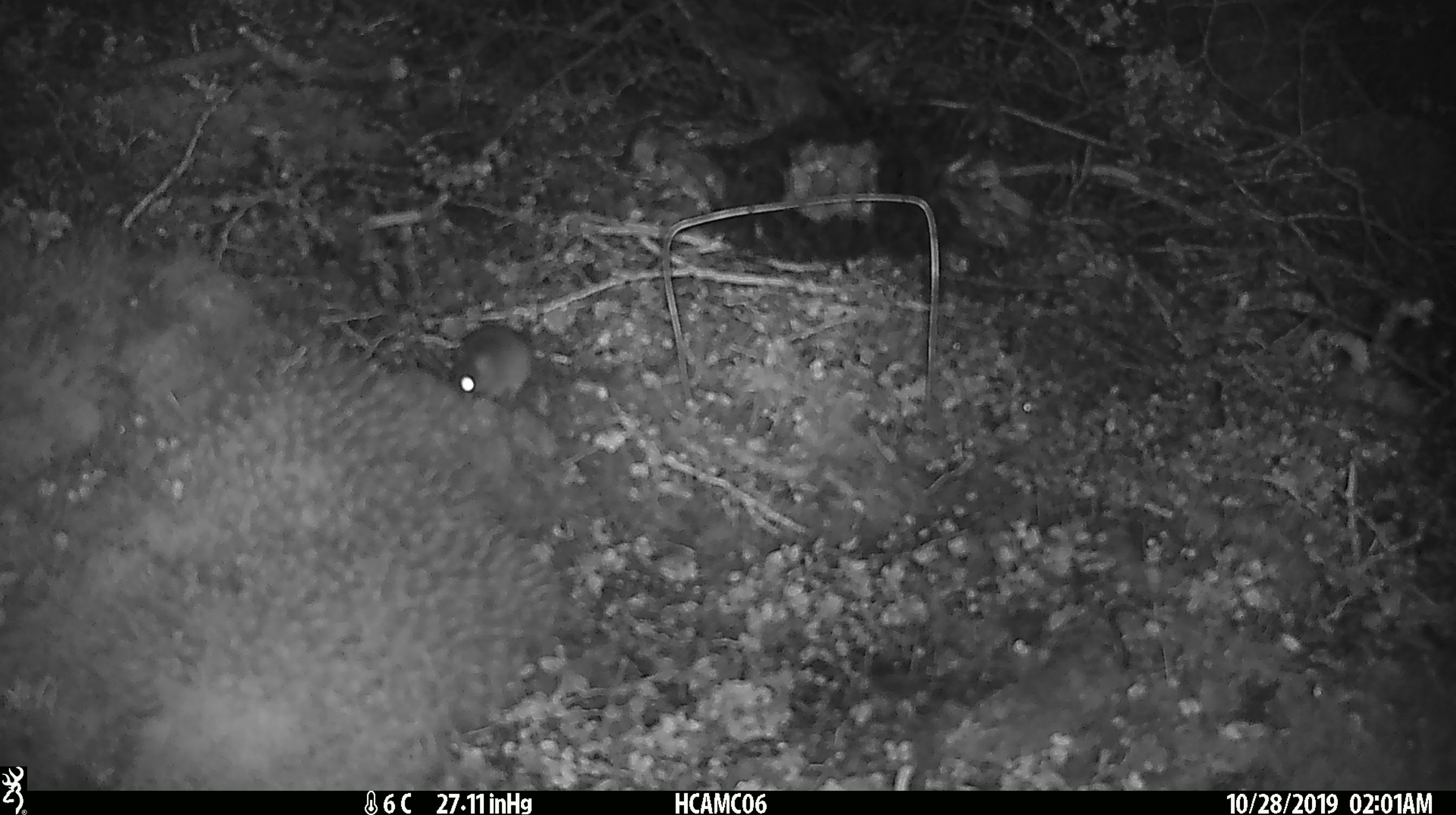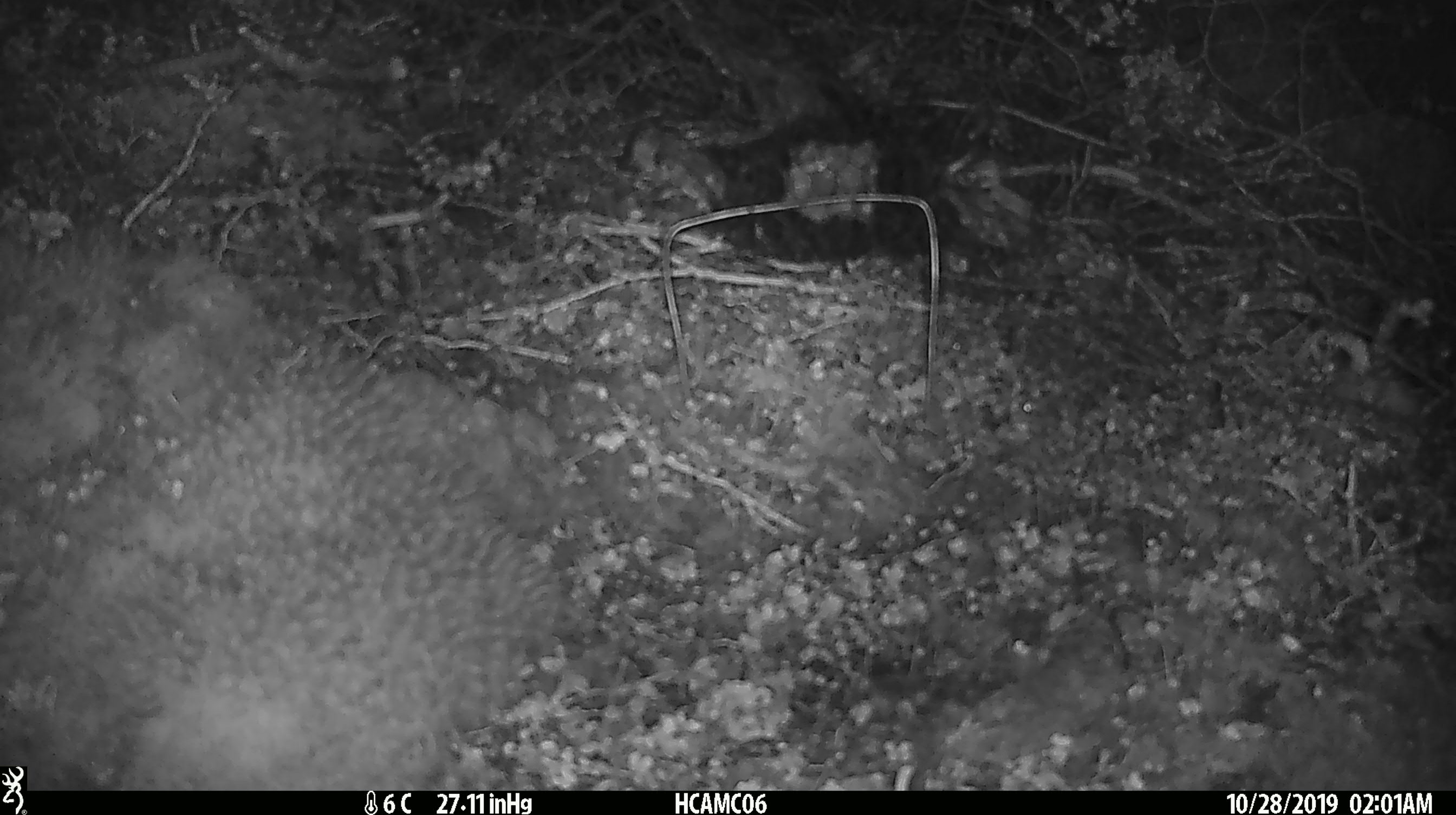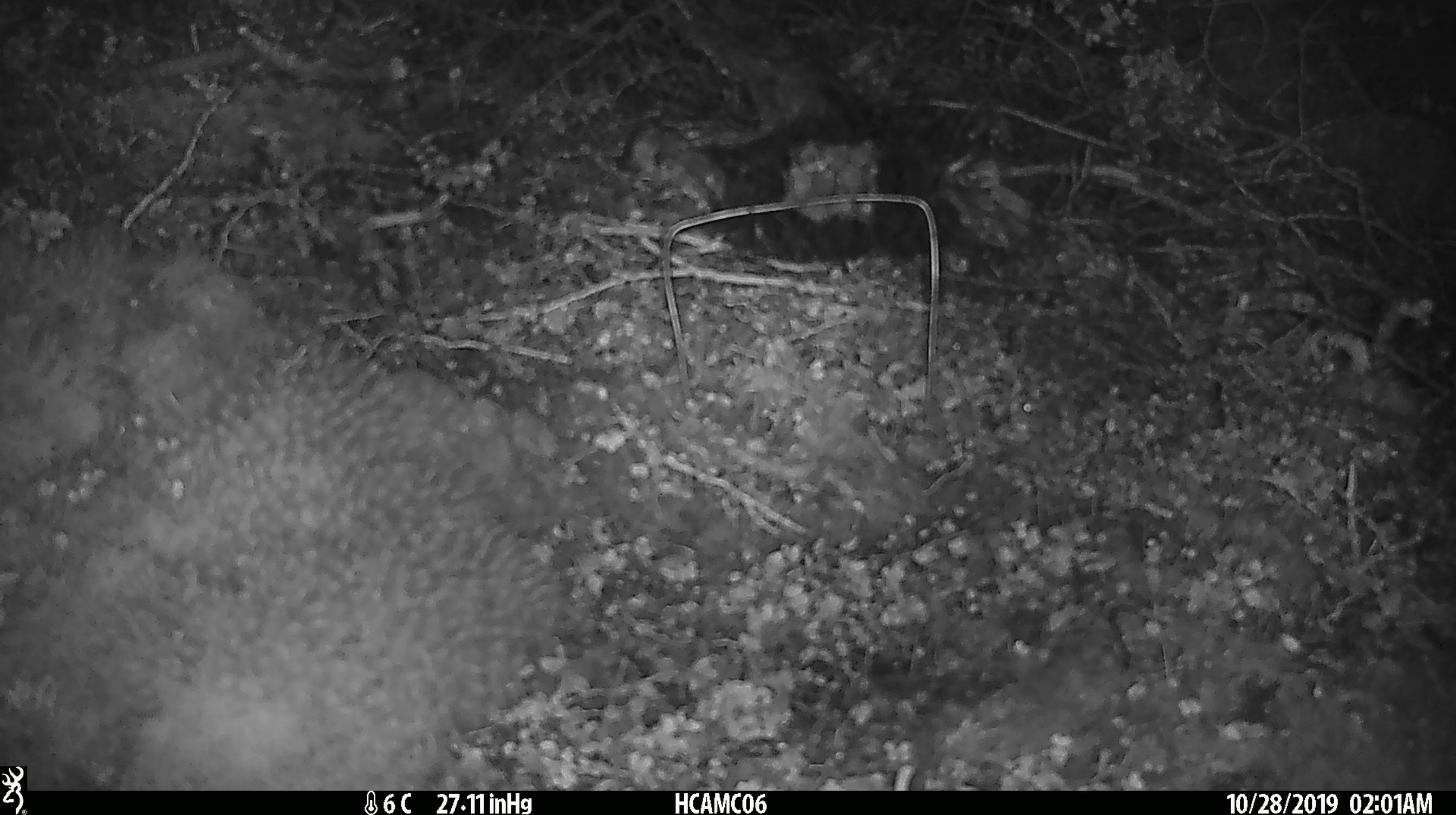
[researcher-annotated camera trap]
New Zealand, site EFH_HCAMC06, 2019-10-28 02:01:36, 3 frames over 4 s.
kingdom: Animalia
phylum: Chordata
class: Mammalia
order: Rodentia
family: Muridae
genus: Mus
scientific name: Mus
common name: mouse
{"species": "mouse (Mus)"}